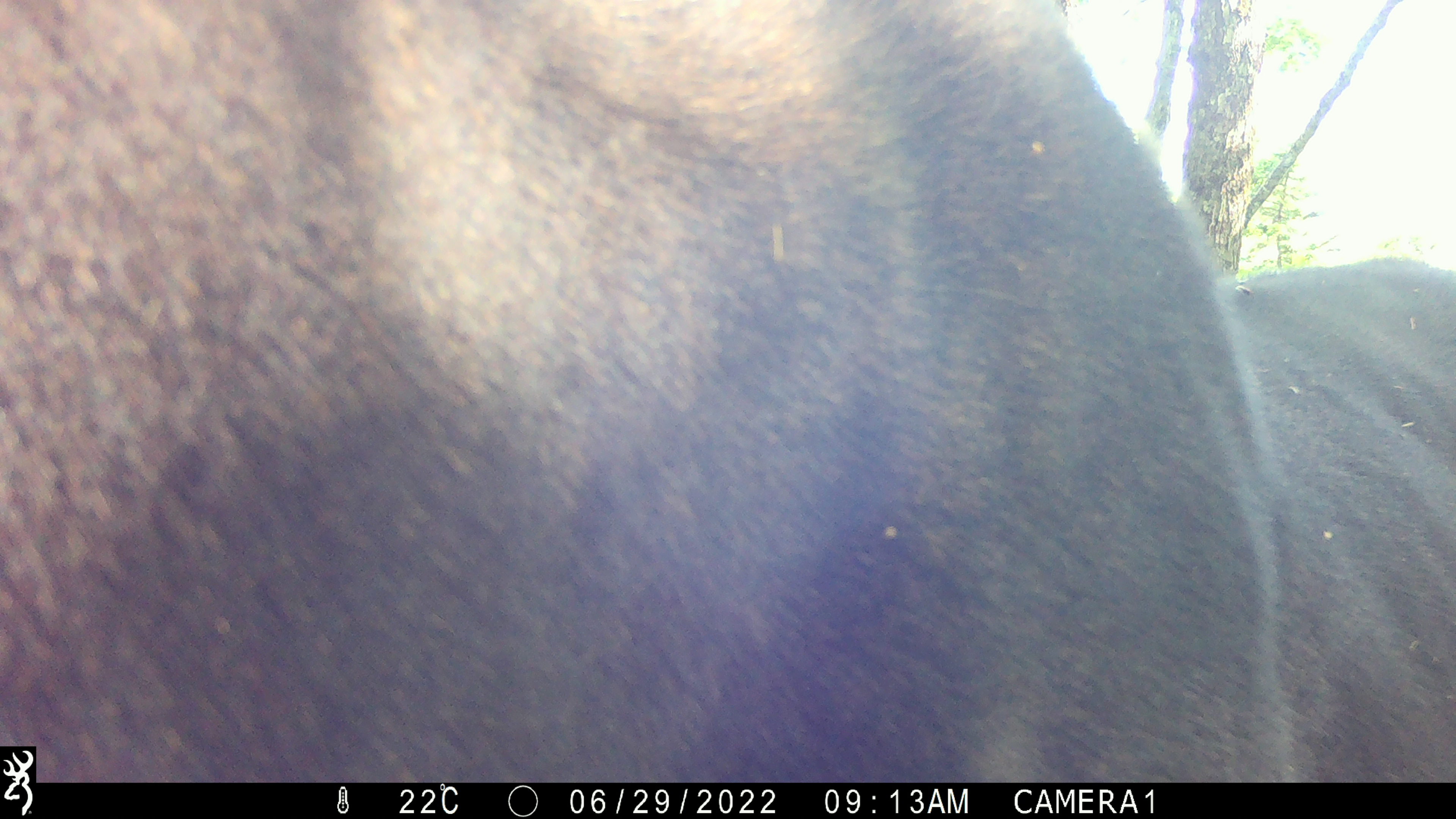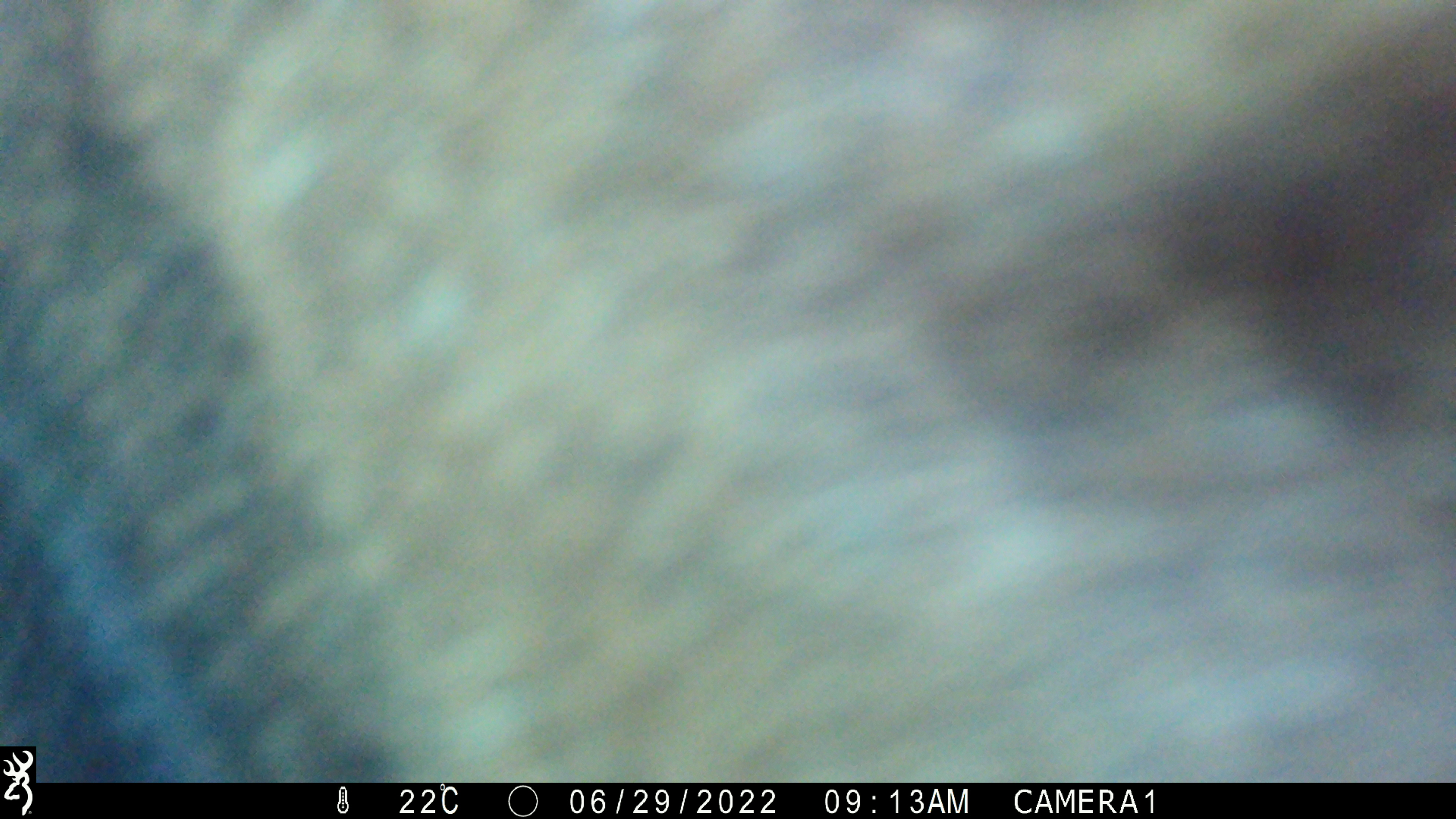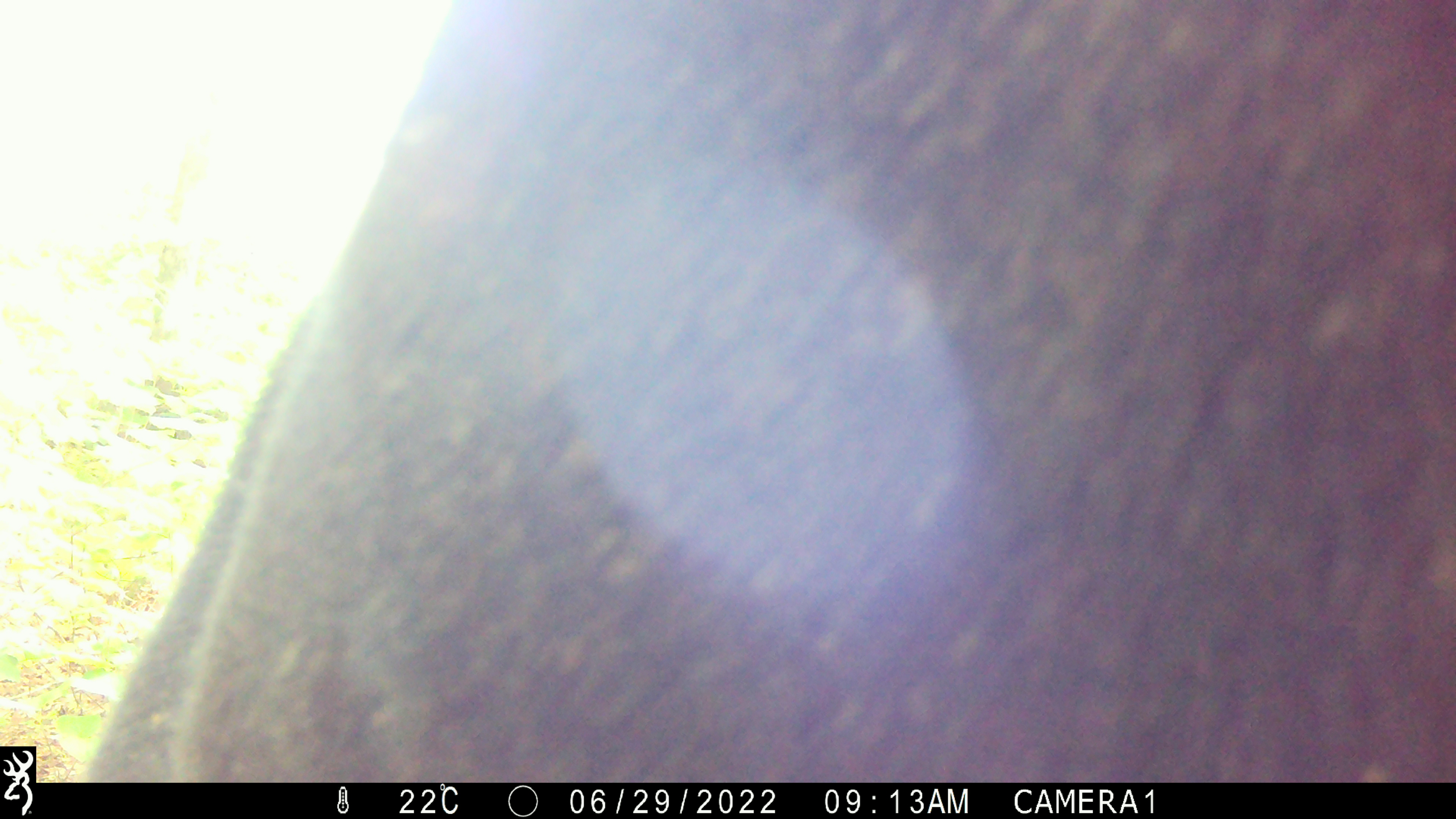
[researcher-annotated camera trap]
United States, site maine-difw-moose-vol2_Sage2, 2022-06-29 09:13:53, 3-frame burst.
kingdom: Animalia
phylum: Chordata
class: Mammalia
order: Artiodactyla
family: Cervidae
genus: Alces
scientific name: Alces alces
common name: moose